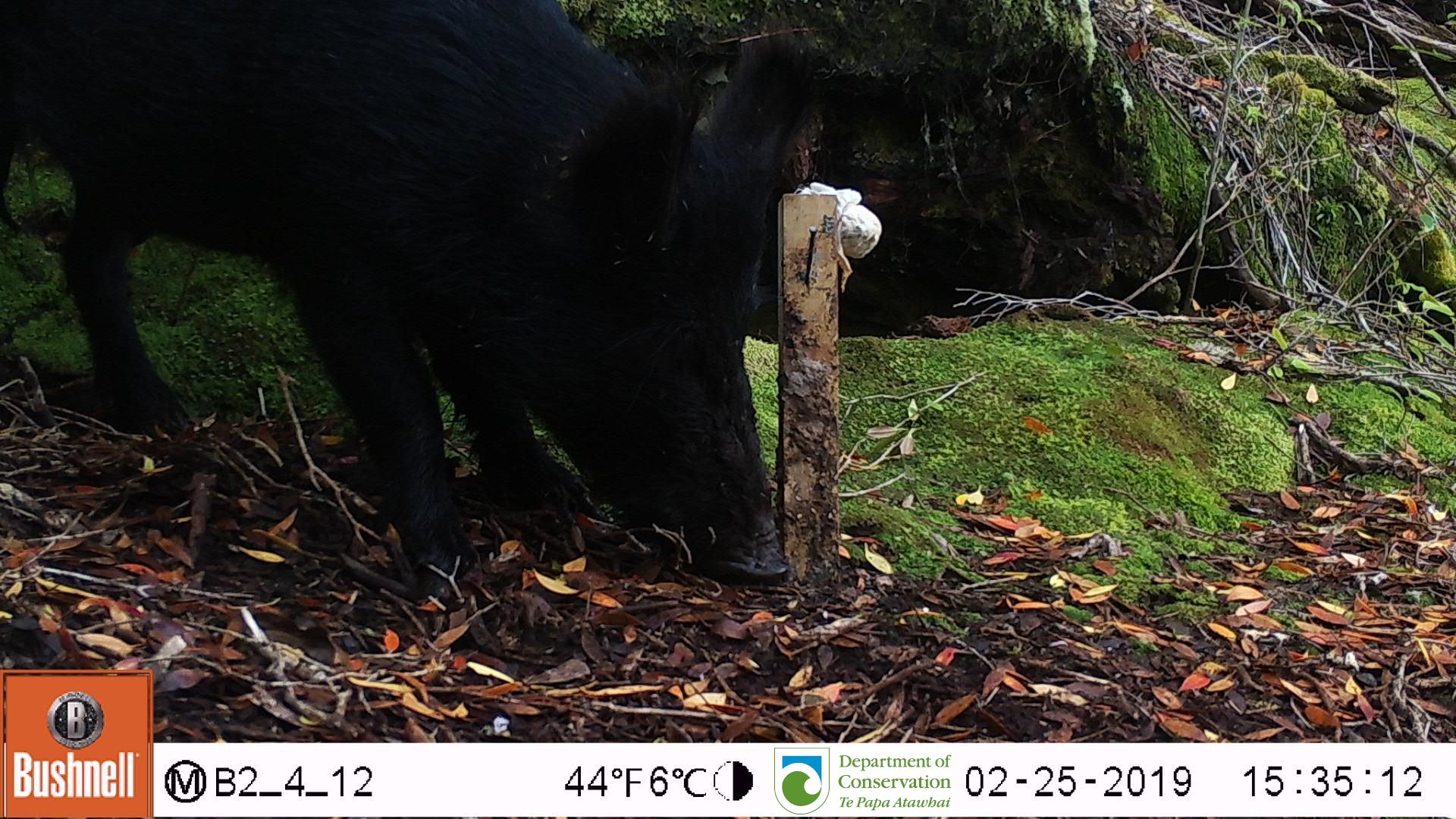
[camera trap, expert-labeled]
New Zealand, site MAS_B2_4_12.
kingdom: Animalia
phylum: Chordata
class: Mammalia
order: Artiodactyla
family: Suidae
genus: Sus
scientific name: Sus scrofa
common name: pig